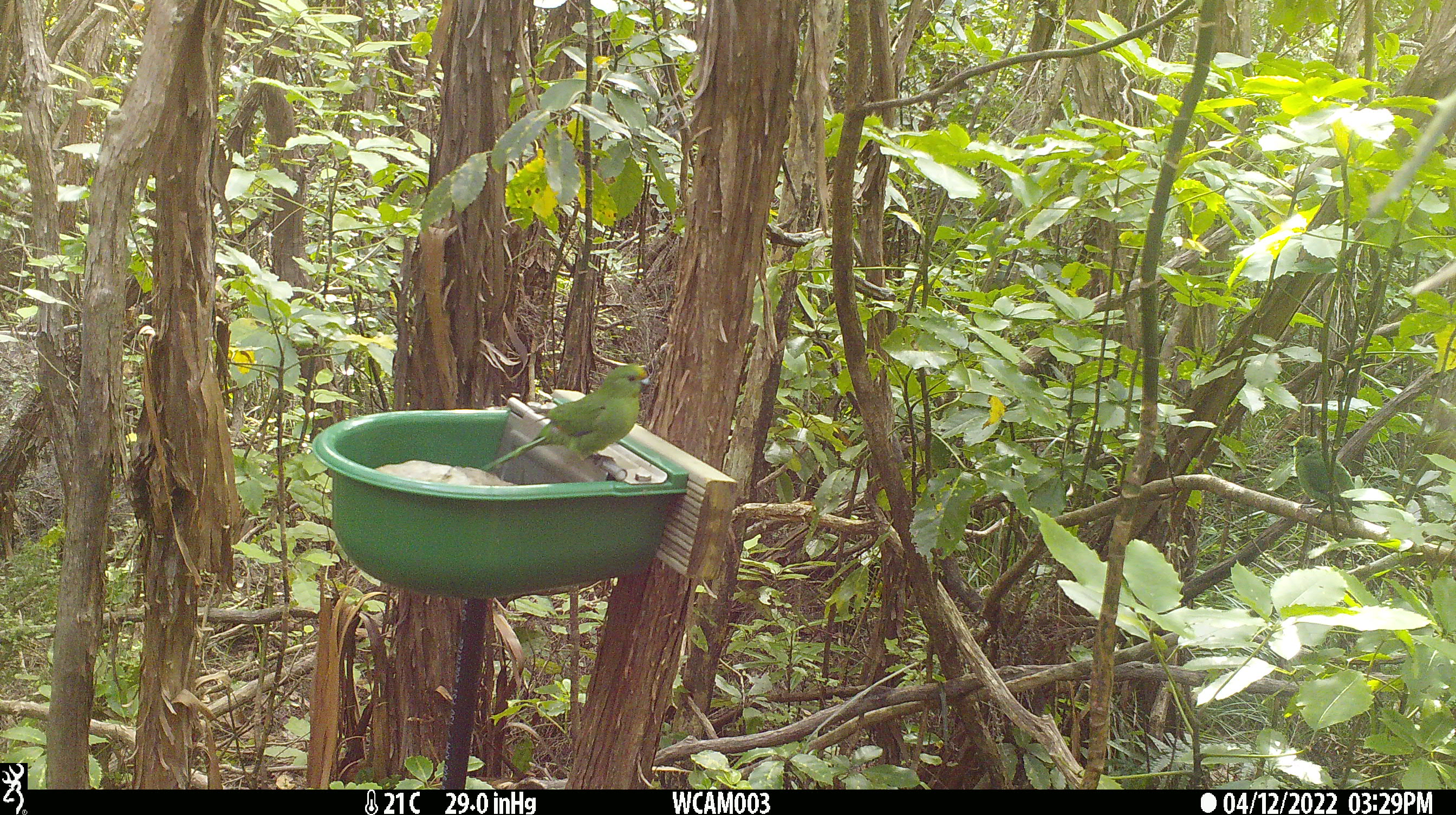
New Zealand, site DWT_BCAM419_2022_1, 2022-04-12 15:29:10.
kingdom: Animalia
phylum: Chordata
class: Aves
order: Psittaciformes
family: Psittaculidae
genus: Cyanoramphus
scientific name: Cyanoramphus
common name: parakeet